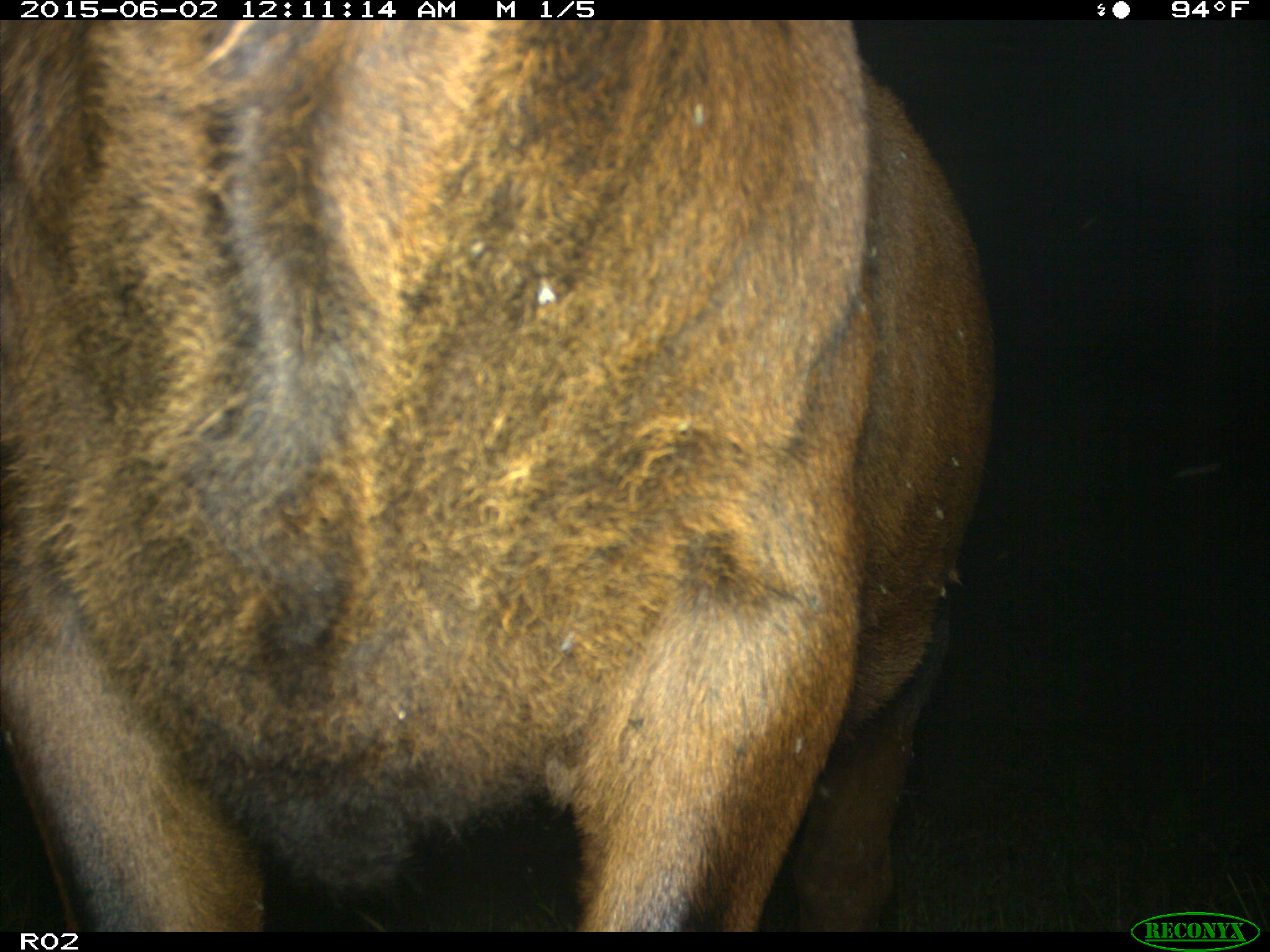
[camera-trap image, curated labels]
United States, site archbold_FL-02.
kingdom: Animalia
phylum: Chordata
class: Mammalia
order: Artiodactyla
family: Bovidae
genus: Bos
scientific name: Bos taurus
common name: domestic cow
Bos taurus (domestic cow).